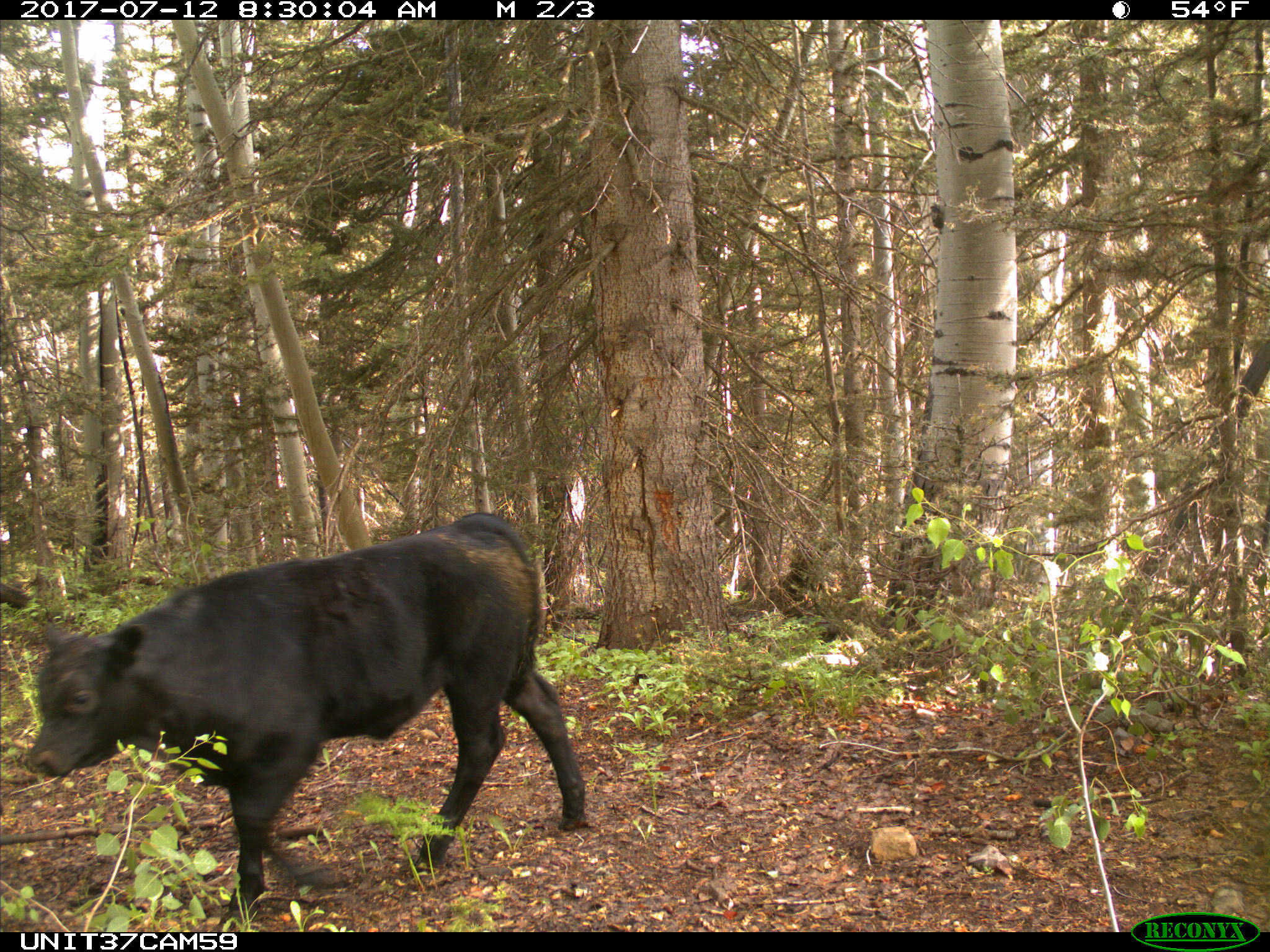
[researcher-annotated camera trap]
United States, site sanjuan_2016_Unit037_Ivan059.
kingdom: Animalia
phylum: Chordata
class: Mammalia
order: Artiodactyla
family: Bovidae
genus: Bos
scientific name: Bos taurus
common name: domestic cow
Bos taurus (domestic cow).